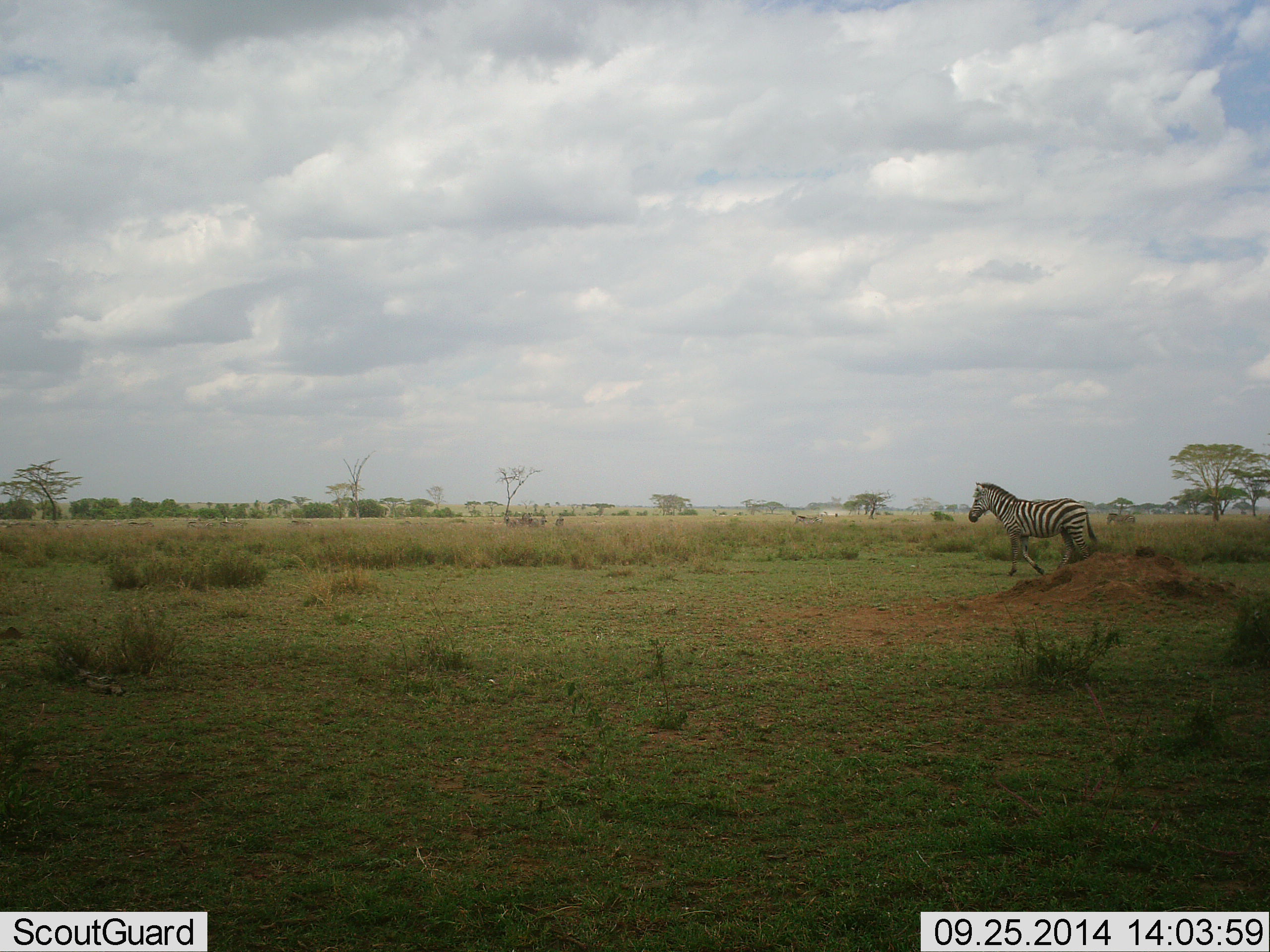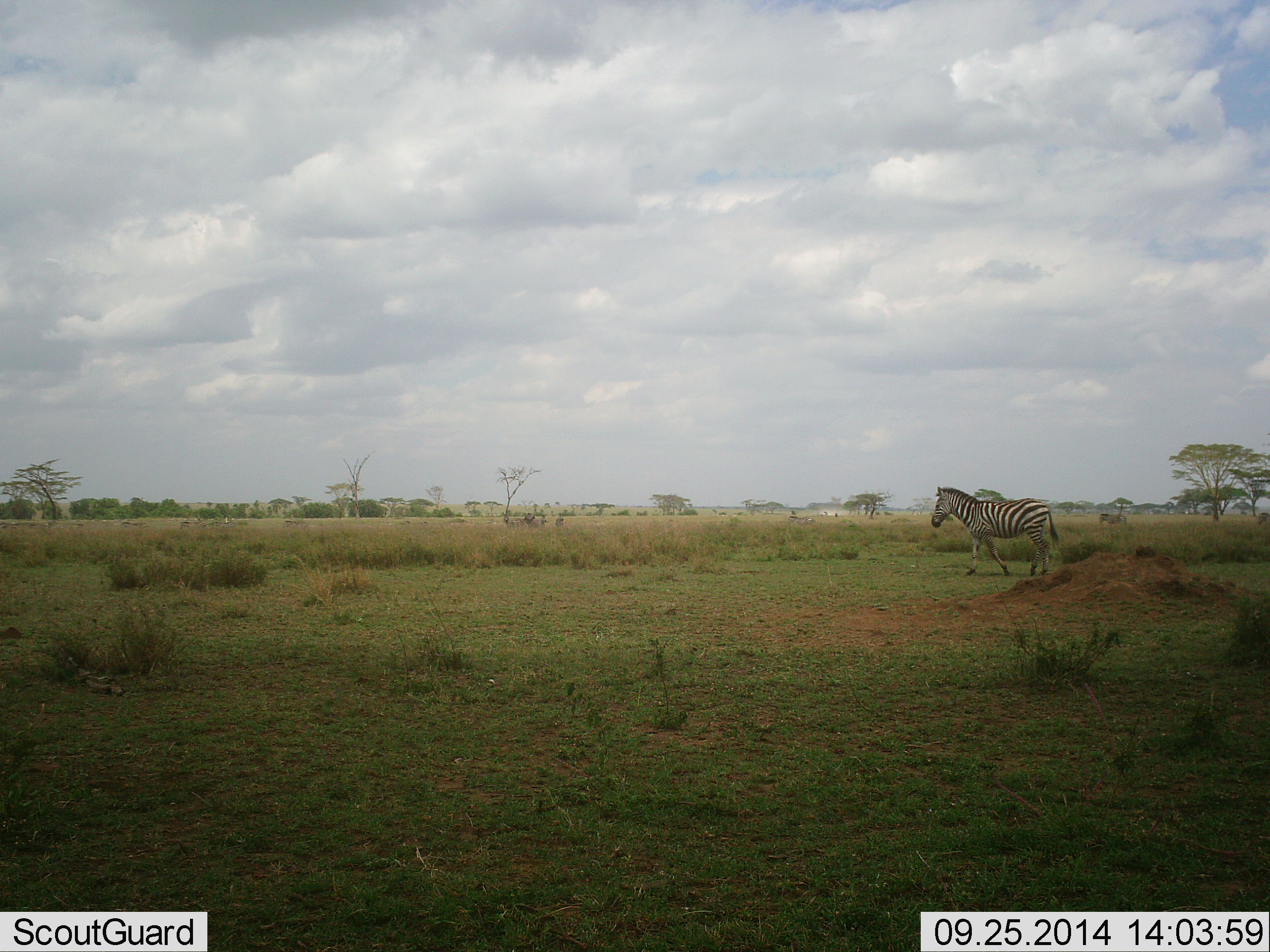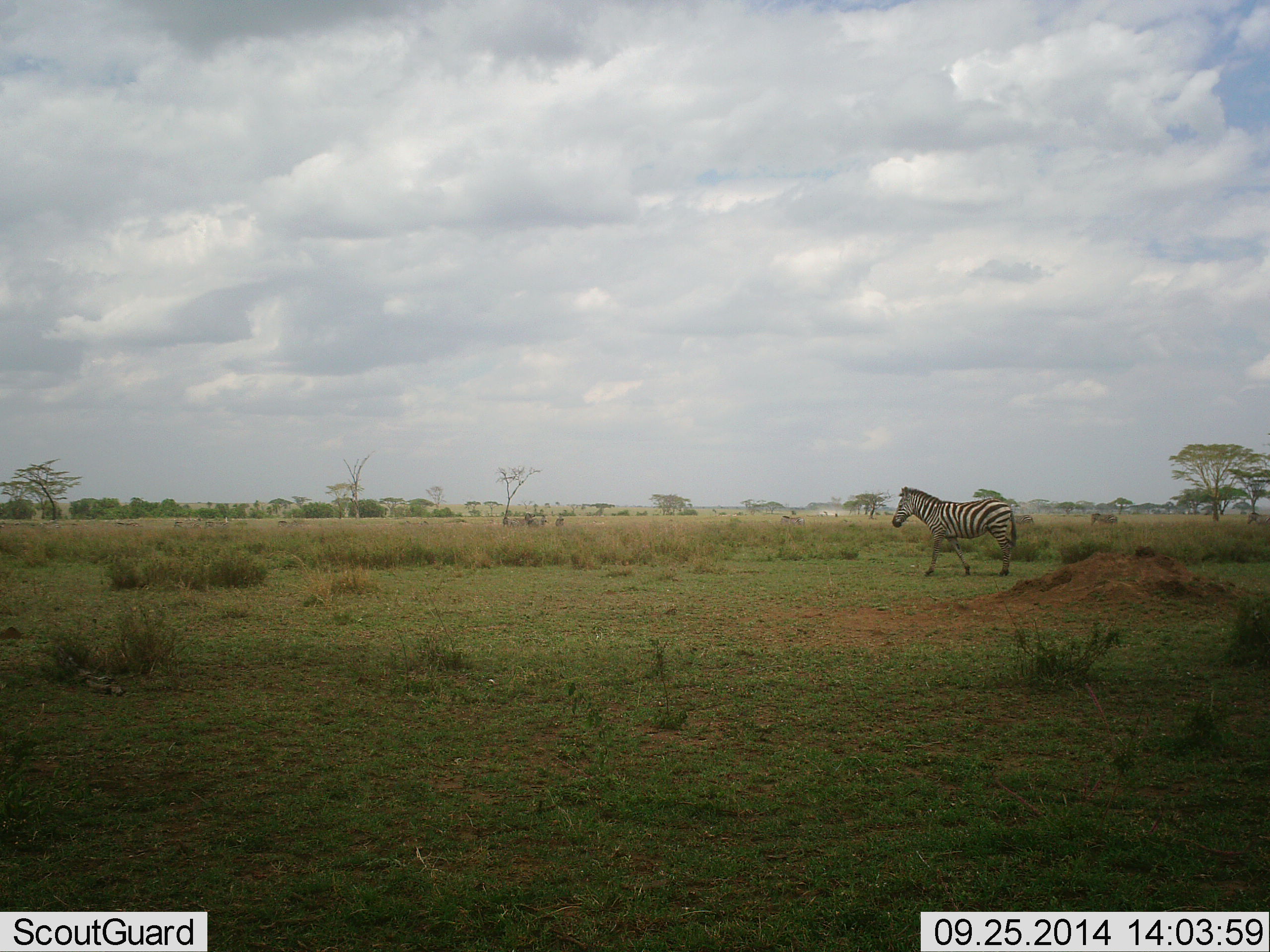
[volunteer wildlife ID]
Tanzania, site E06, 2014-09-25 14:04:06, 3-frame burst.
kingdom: Animalia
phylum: Chordata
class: Mammalia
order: Perissodactyla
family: Equidae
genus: Equus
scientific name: Equus quagga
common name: plains zebra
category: zebra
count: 3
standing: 30%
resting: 0%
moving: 80%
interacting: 0%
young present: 0%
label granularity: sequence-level